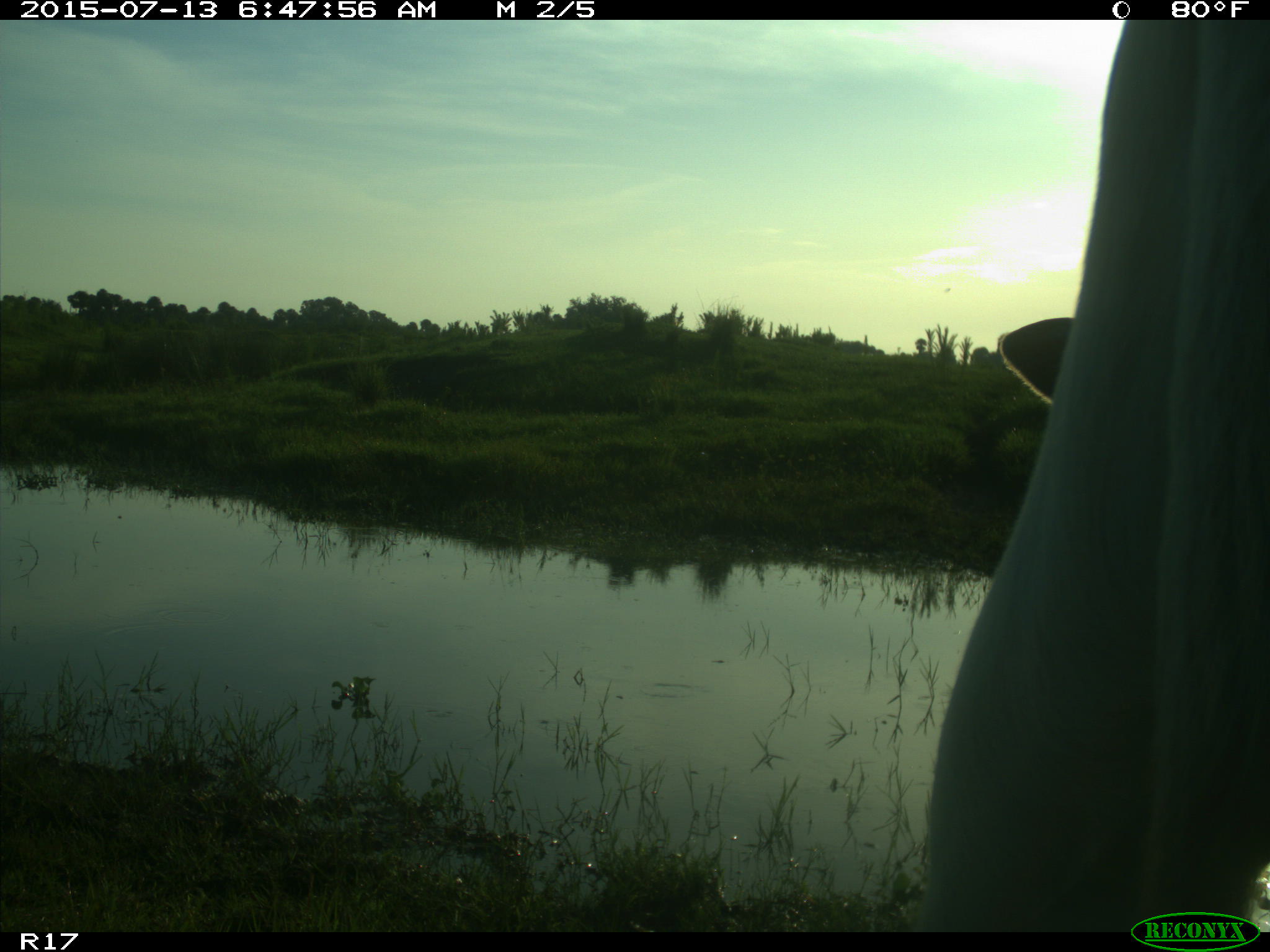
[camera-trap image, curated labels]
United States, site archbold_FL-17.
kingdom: Animalia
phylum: Chordata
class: Mammalia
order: Artiodactyla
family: Bovidae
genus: Bos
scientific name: Bos taurus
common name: domestic cow